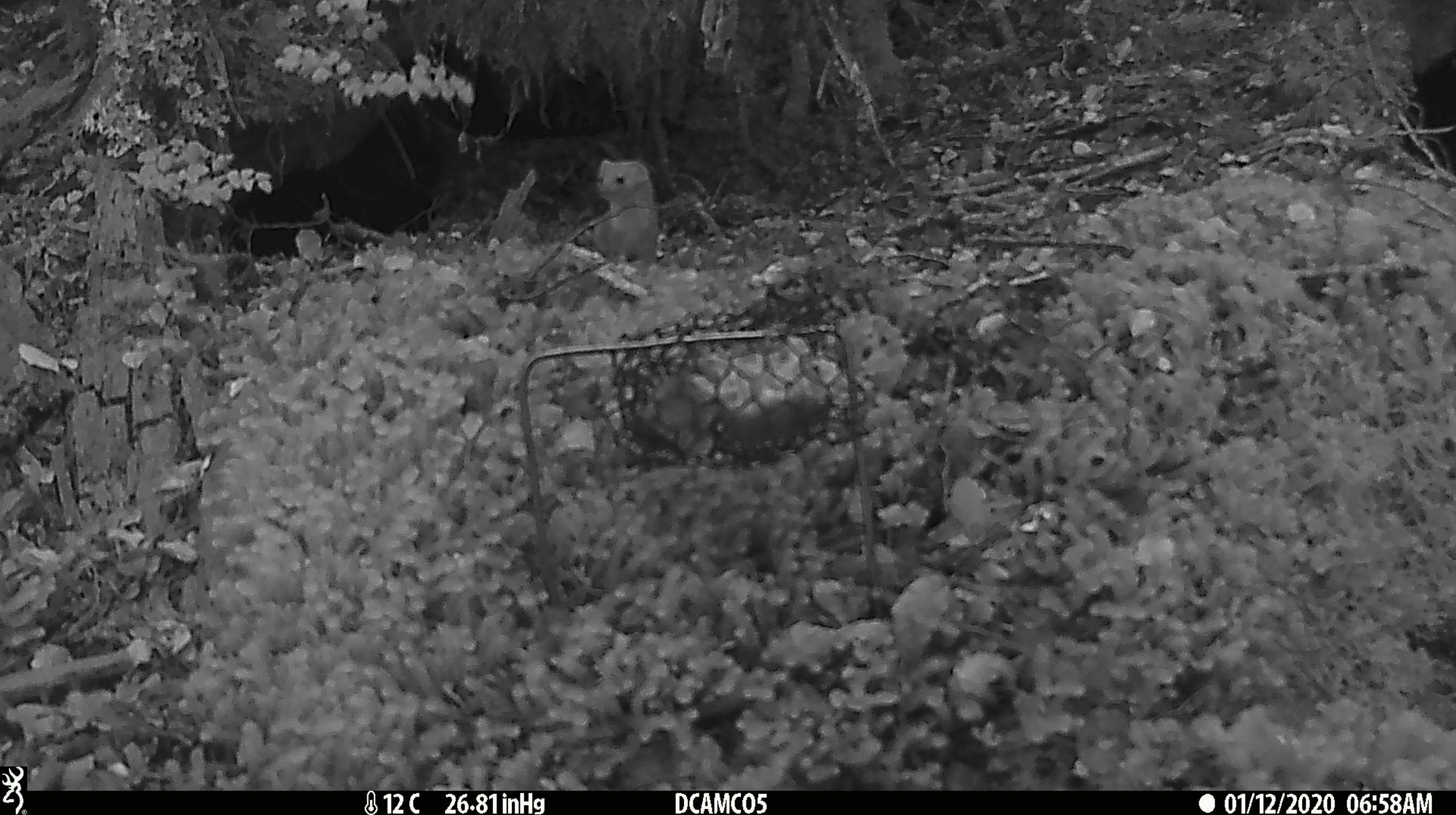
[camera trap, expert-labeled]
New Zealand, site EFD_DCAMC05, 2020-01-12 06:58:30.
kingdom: Animalia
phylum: Chordata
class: Mammalia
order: Carnivora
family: Mustelidae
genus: Mustela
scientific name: Mustela nivalis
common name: least weasel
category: weasel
Weasel (least weasel) (Mustela nivalis).